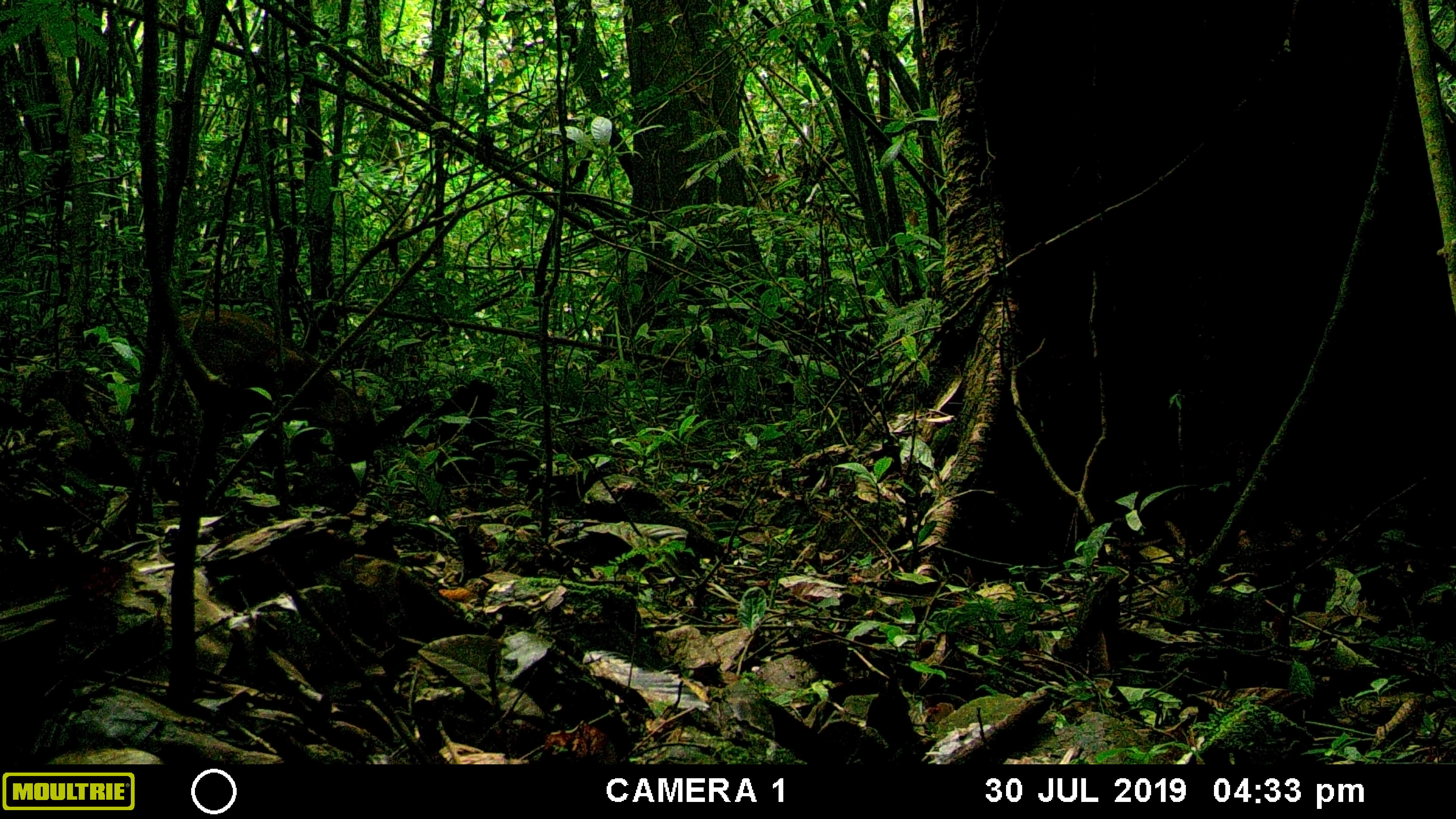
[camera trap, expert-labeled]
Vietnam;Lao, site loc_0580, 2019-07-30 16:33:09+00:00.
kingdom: Animalia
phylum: Chordata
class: Mammalia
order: Artiodactyla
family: Suidae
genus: Sus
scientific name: Sus scrofa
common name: eurasian wild pig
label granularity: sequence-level